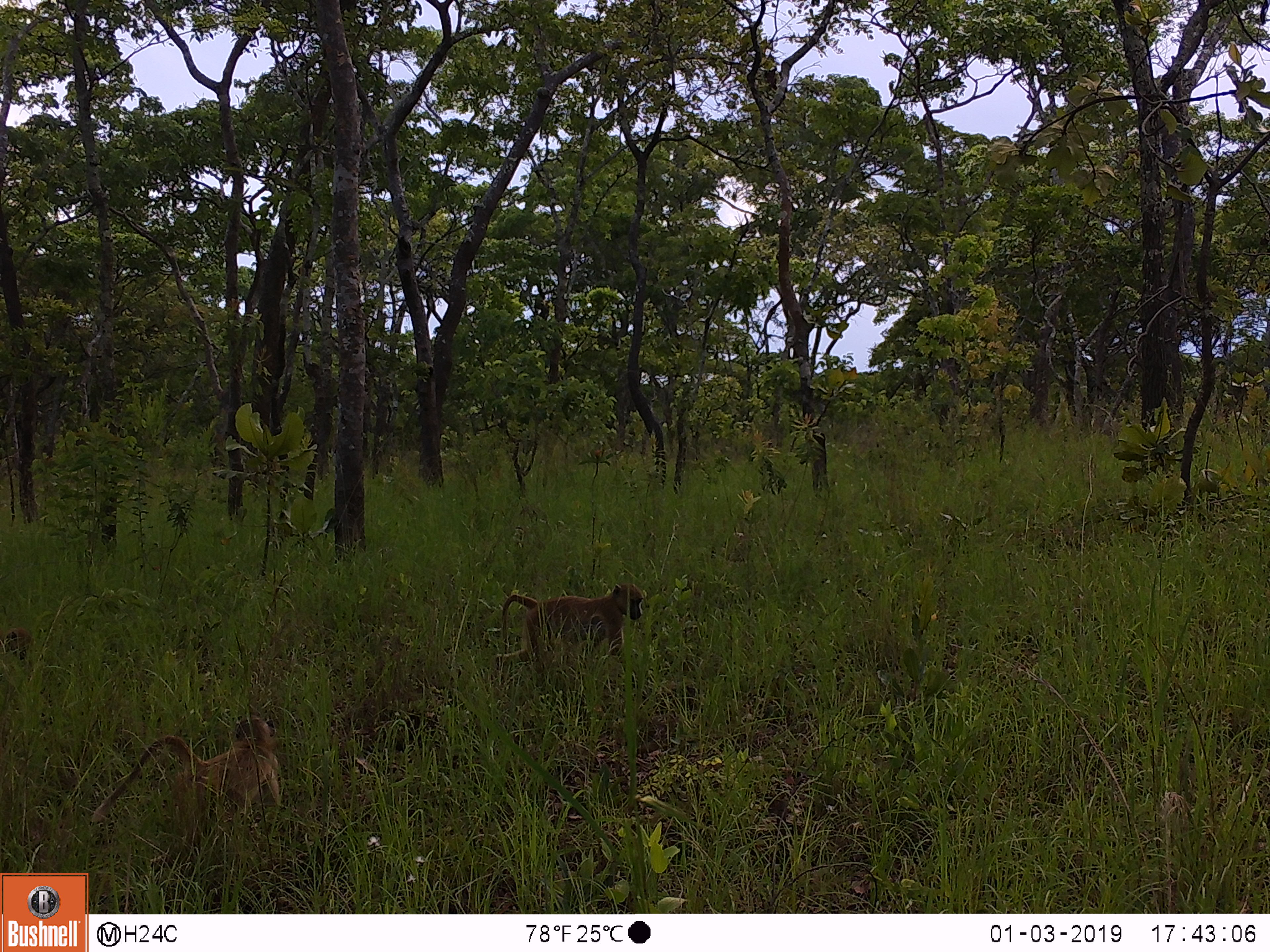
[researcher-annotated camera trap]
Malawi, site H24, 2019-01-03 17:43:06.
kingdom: Animalia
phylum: Chordata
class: Mammalia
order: Primates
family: Cercopithecidae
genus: Papio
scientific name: Papio cynocephalus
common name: yellow baboon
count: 2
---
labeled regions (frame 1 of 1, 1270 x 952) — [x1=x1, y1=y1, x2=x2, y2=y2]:
yellow baboon: [x1=84, y1=708, x2=293, y2=836]; [x1=489, y1=582, x2=642, y2=708]